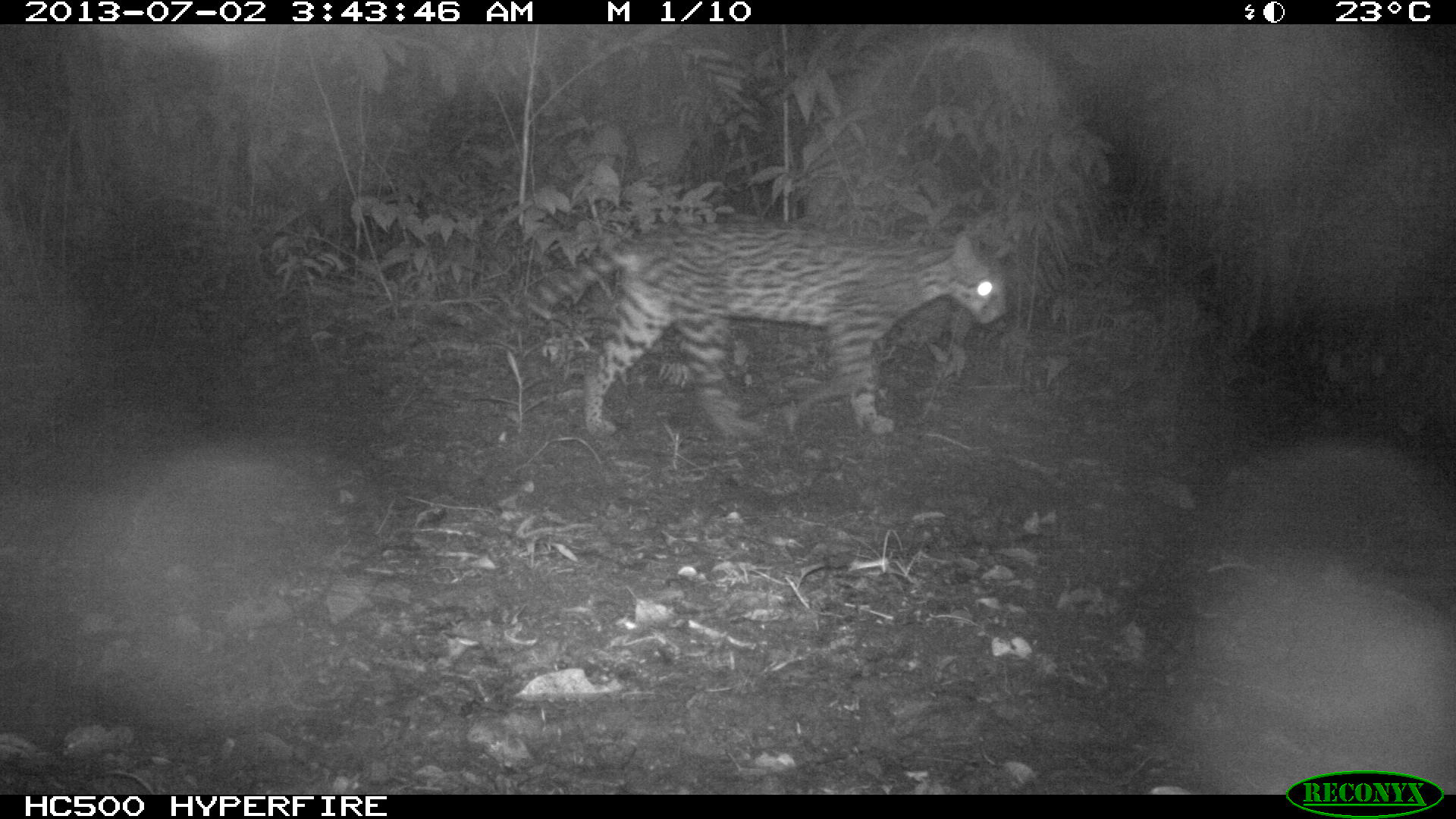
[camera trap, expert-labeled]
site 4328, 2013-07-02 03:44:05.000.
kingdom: Animalia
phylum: Chordata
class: Mammalia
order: Carnivora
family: Felidae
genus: Leopardus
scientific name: Leopardus pardalis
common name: ocelot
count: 1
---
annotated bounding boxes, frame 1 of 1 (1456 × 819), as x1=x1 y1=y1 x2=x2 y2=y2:
leopardus pardalis: x1=471 y1=213 x2=1010 y2=442